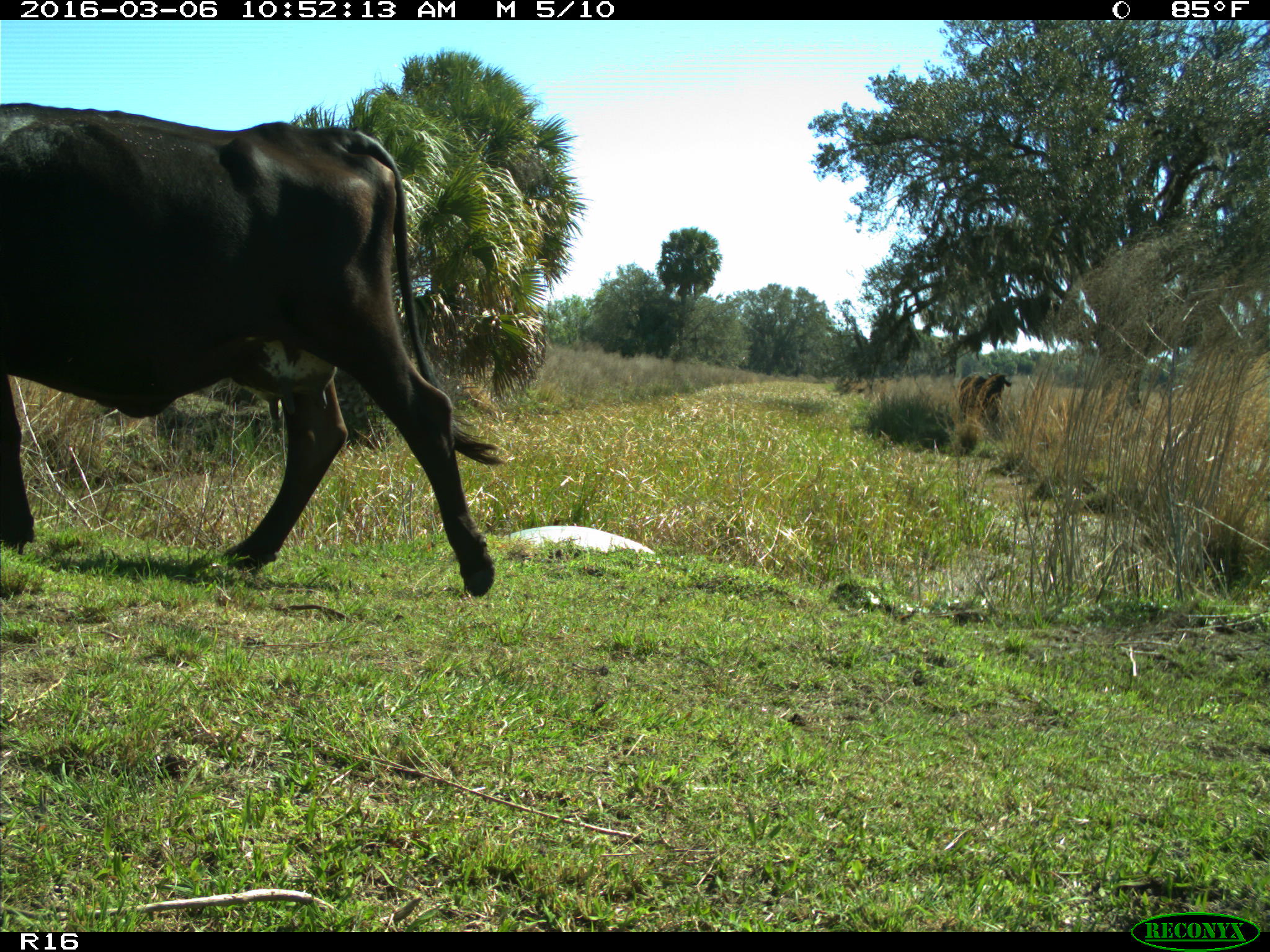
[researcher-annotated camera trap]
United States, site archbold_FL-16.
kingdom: Animalia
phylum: Chordata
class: Mammalia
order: Artiodactyla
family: Bovidae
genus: Bos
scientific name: Bos taurus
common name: domestic cow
Bos taurus (domestic cow).